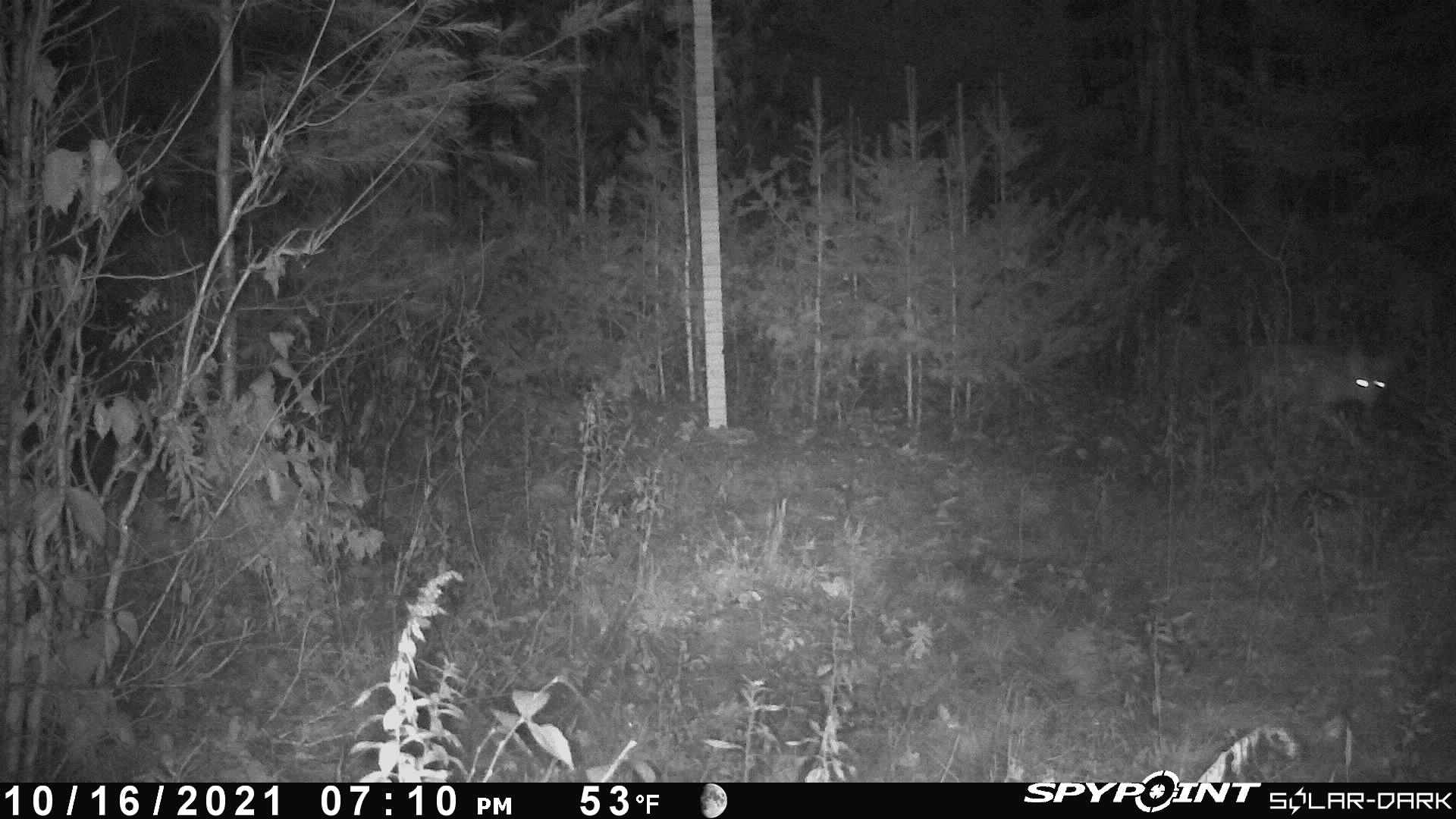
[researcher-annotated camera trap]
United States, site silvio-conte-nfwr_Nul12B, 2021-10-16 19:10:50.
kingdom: Animalia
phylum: Chordata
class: Mammalia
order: Carnivora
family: Canidae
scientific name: Canidae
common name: canid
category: canid sp.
Canid sp. (canid) (Canidae).